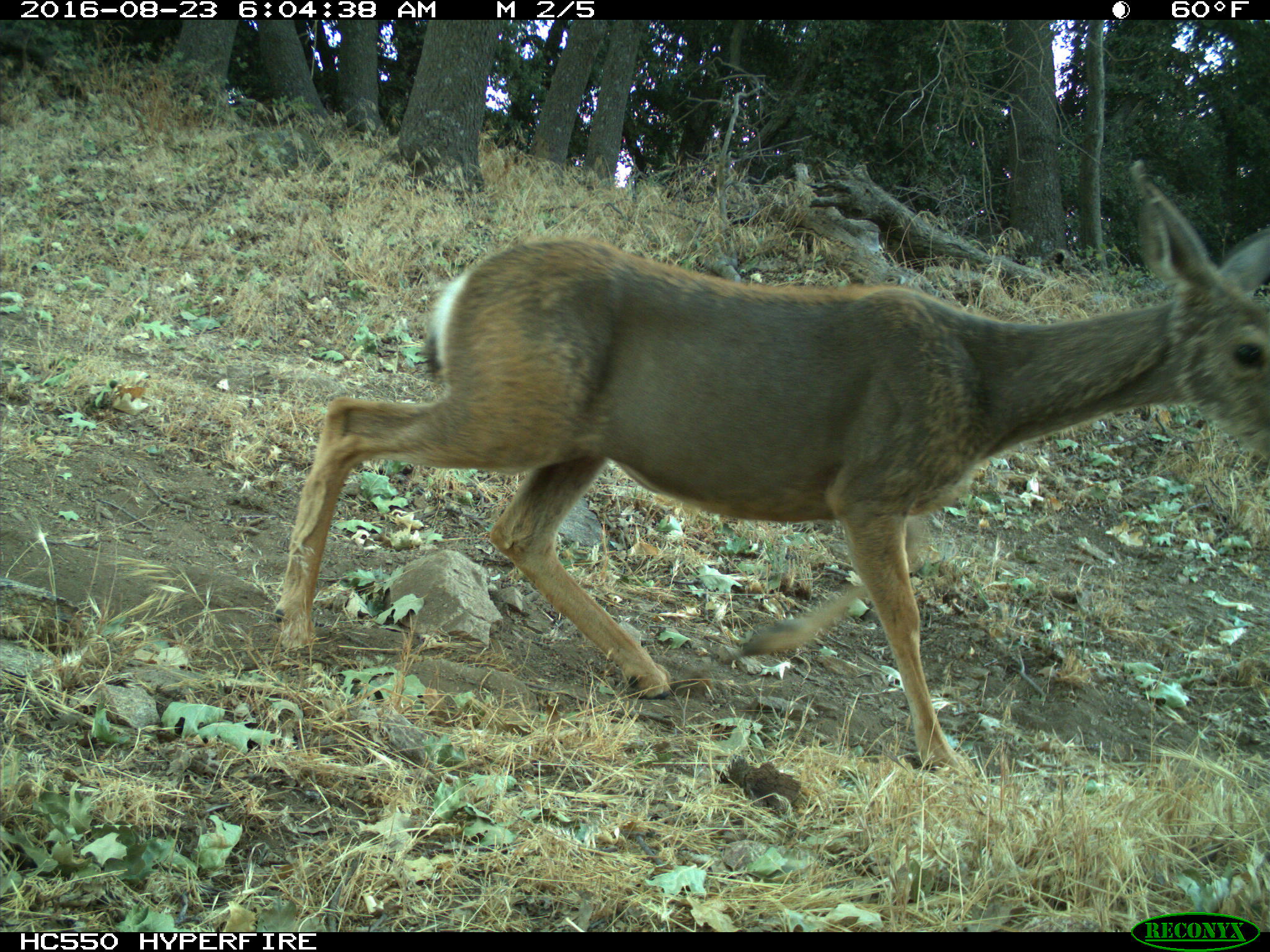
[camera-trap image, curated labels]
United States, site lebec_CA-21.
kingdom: Animalia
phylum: Chordata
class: Mammalia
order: Artiodactyla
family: Cervidae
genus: Odocoileus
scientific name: Odocoileus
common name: deer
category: unidentified deer